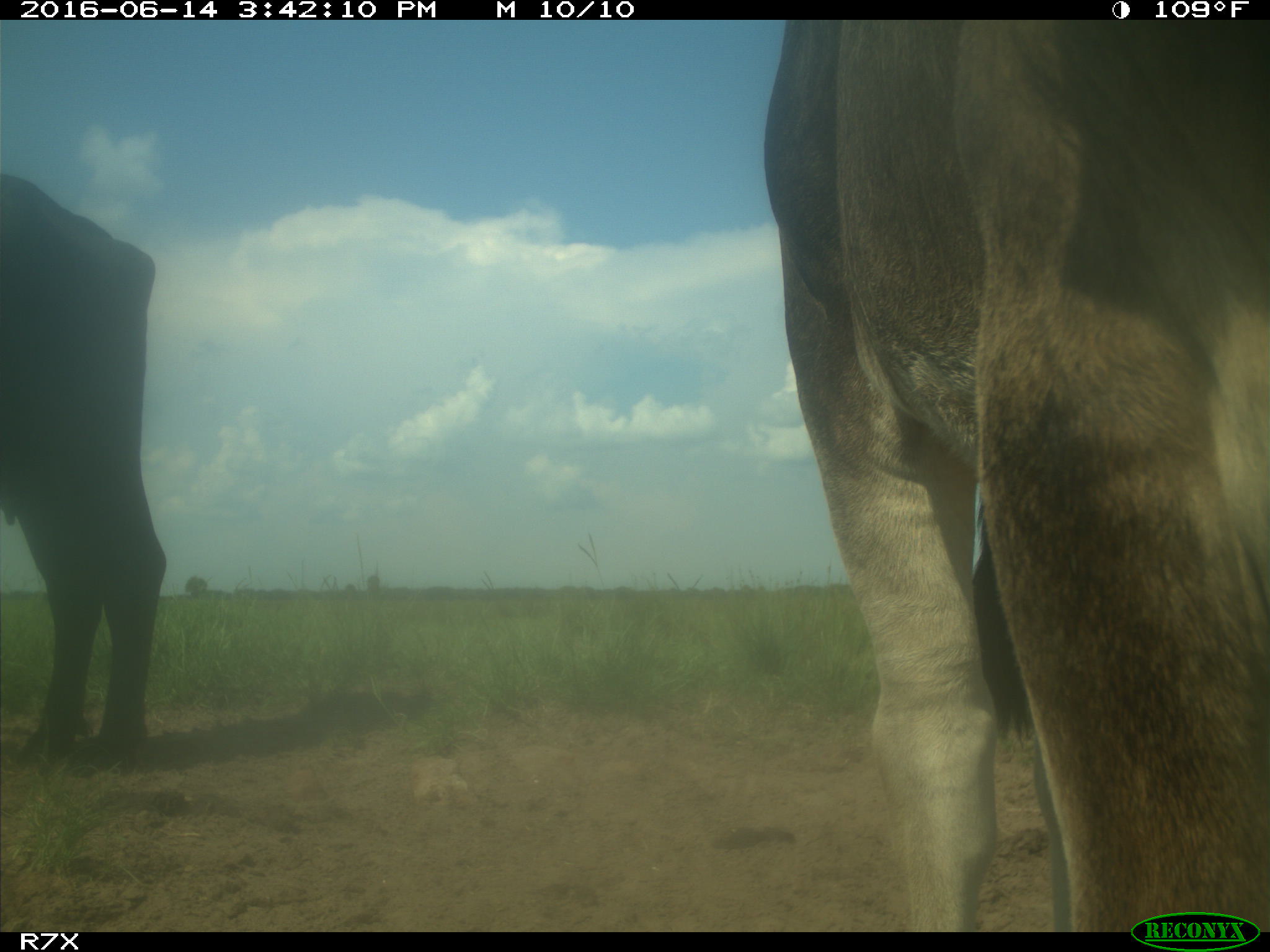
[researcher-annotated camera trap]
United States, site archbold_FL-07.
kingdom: Animalia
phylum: Chordata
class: Mammalia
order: Artiodactyla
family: Bovidae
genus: Bos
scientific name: Bos taurus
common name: domestic cow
Bos taurus (domestic cow).